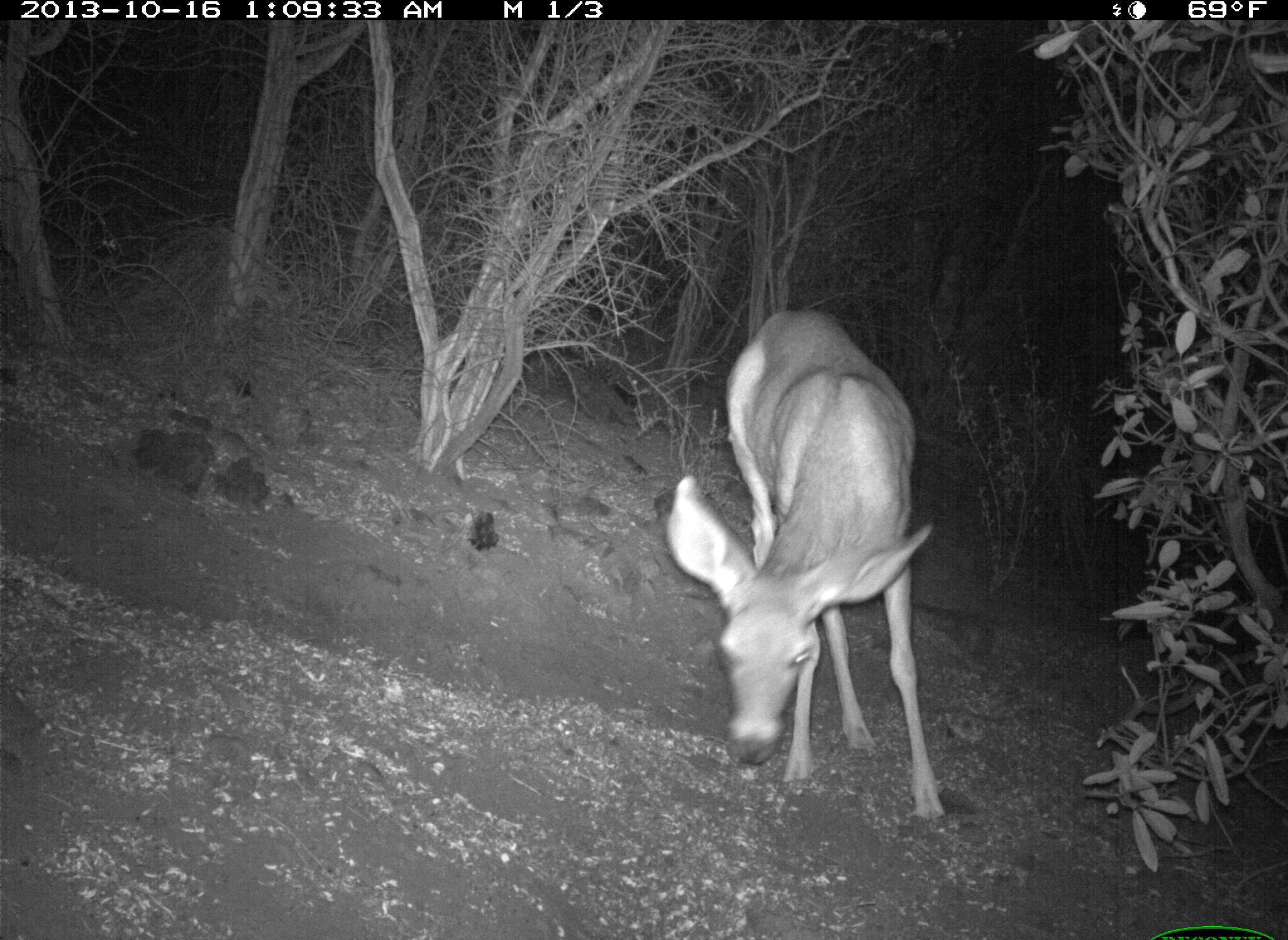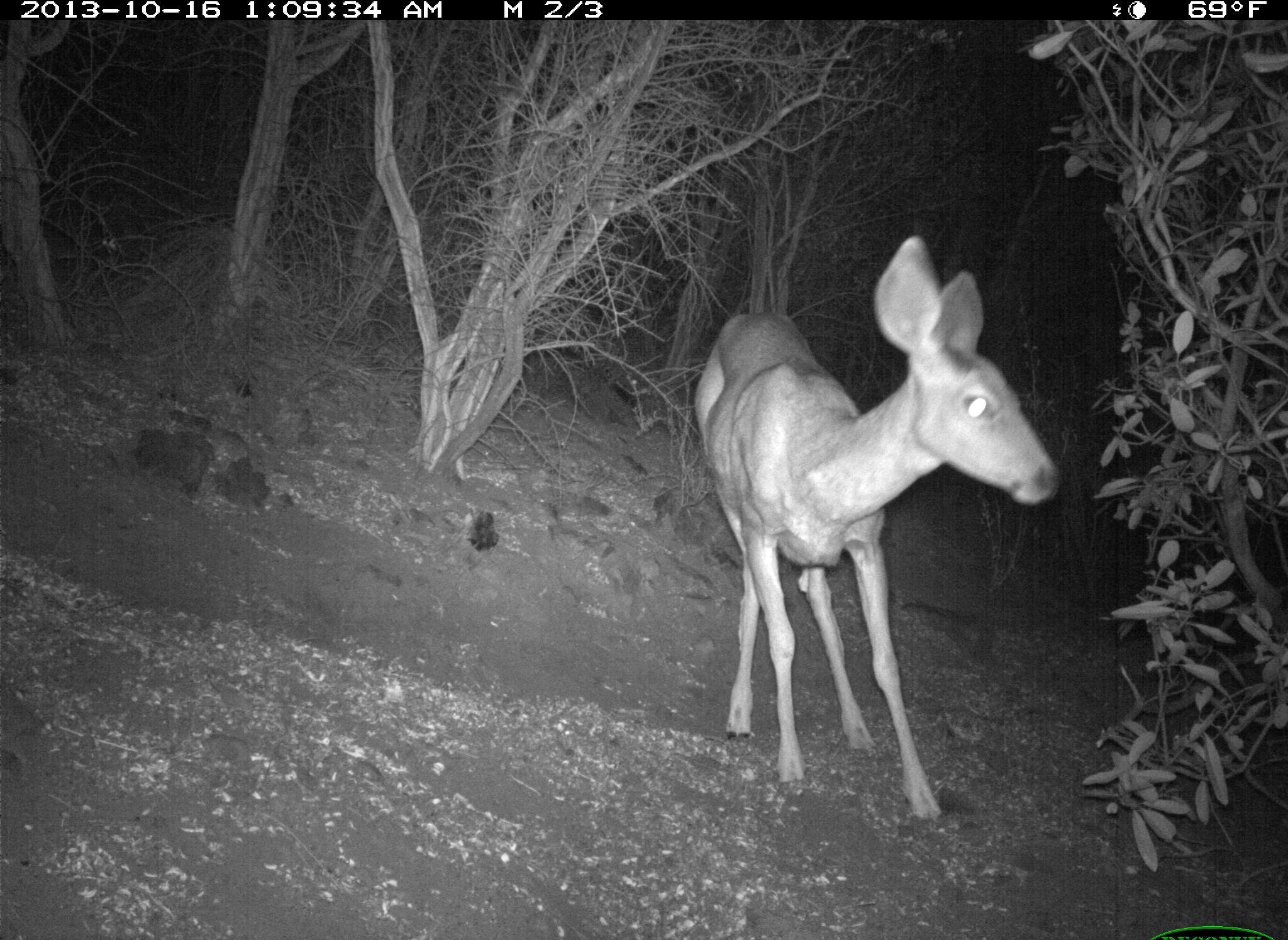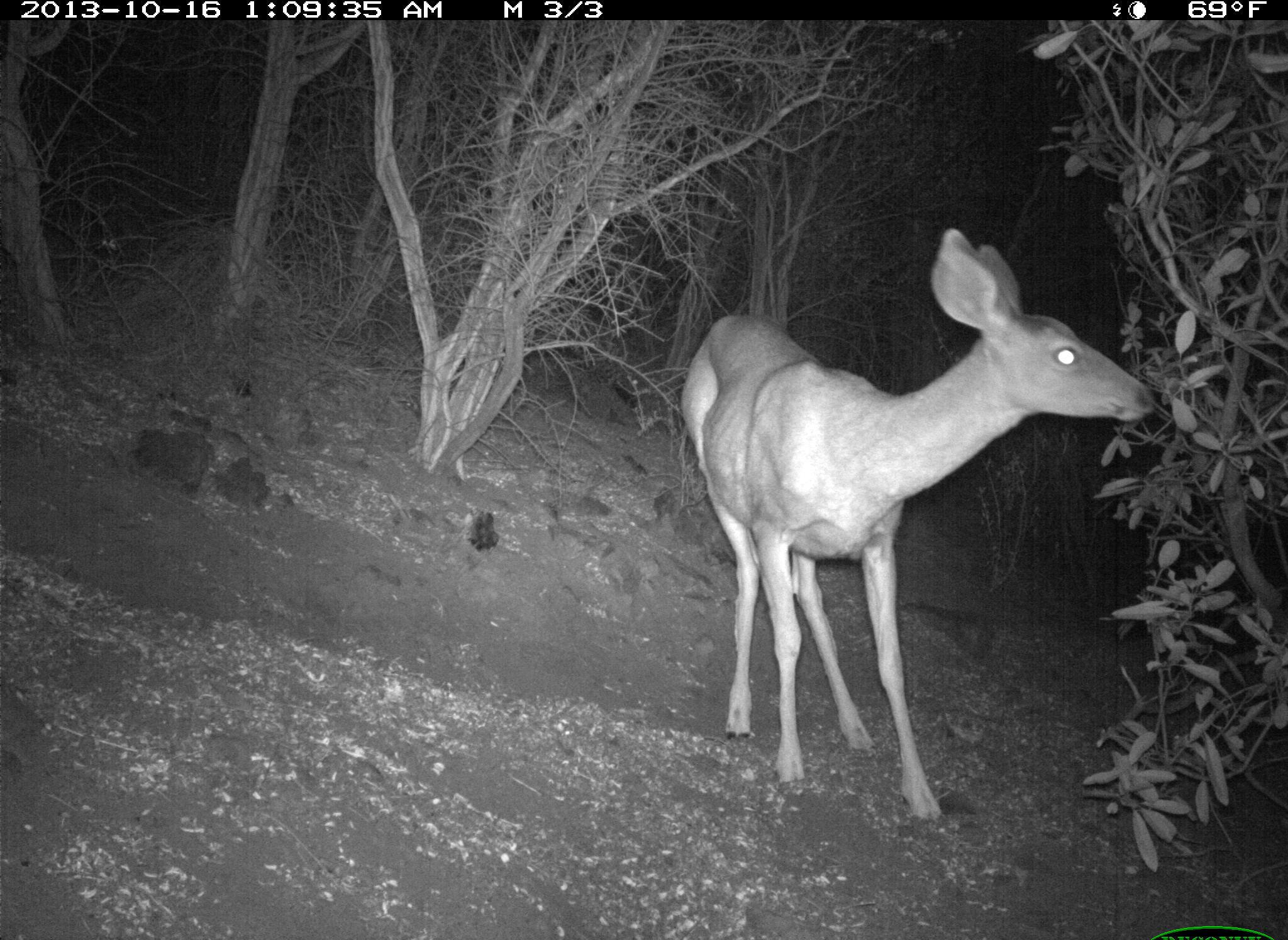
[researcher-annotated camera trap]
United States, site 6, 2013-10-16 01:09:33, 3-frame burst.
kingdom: Animalia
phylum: Chordata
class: Mammalia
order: Artiodactyla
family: Cervidae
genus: Odocoileus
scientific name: Odocoileus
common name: deer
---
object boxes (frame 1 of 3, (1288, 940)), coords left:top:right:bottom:
deer: 662:306:950:830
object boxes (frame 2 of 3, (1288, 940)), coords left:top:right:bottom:
deer: 692:233:1059:825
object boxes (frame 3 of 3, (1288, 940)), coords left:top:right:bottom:
deer: 679:226:1156:828